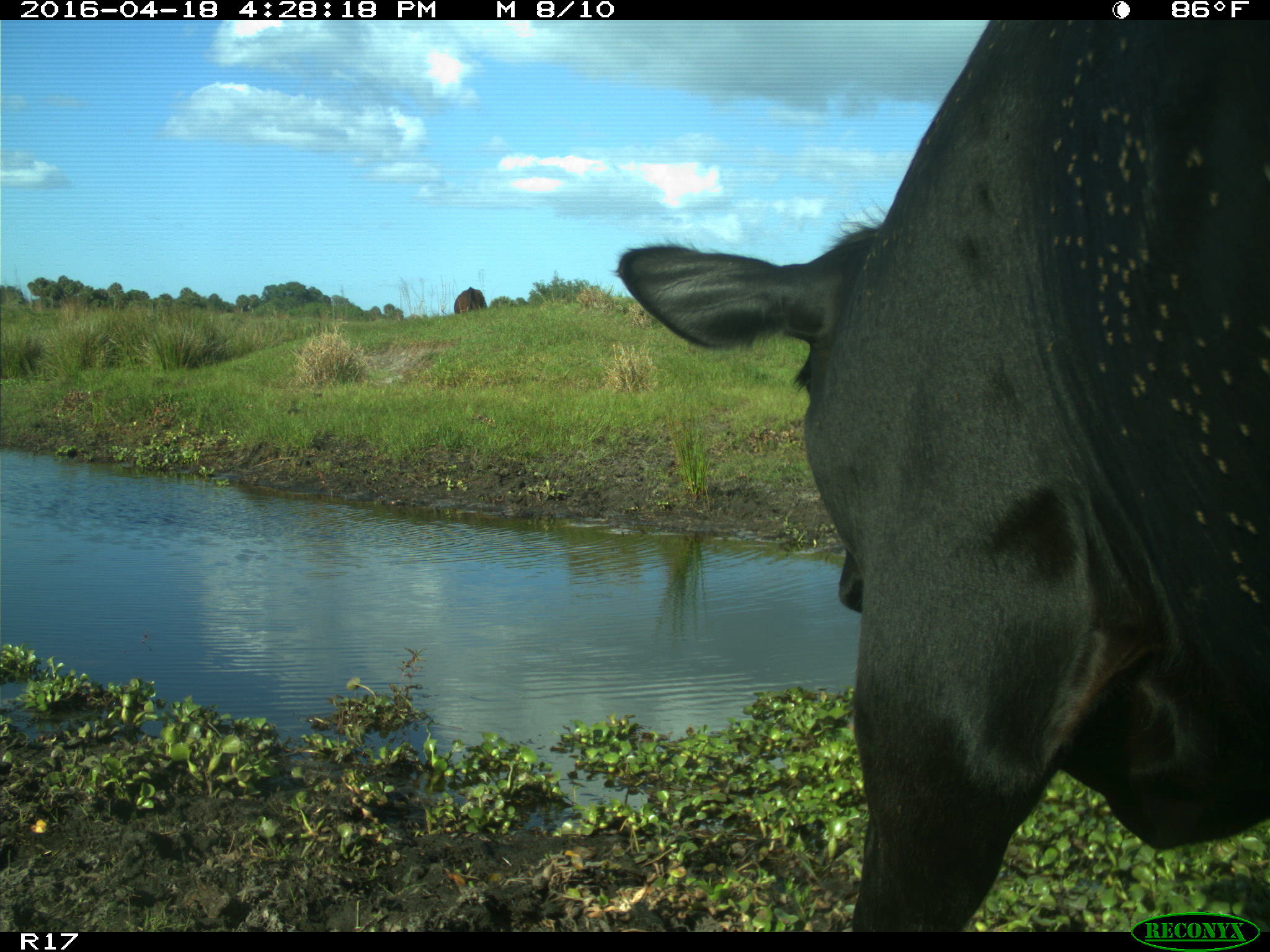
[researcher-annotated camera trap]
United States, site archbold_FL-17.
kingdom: Animalia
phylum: Chordata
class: Mammalia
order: Artiodactyla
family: Bovidae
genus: Bos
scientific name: Bos taurus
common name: domestic cow